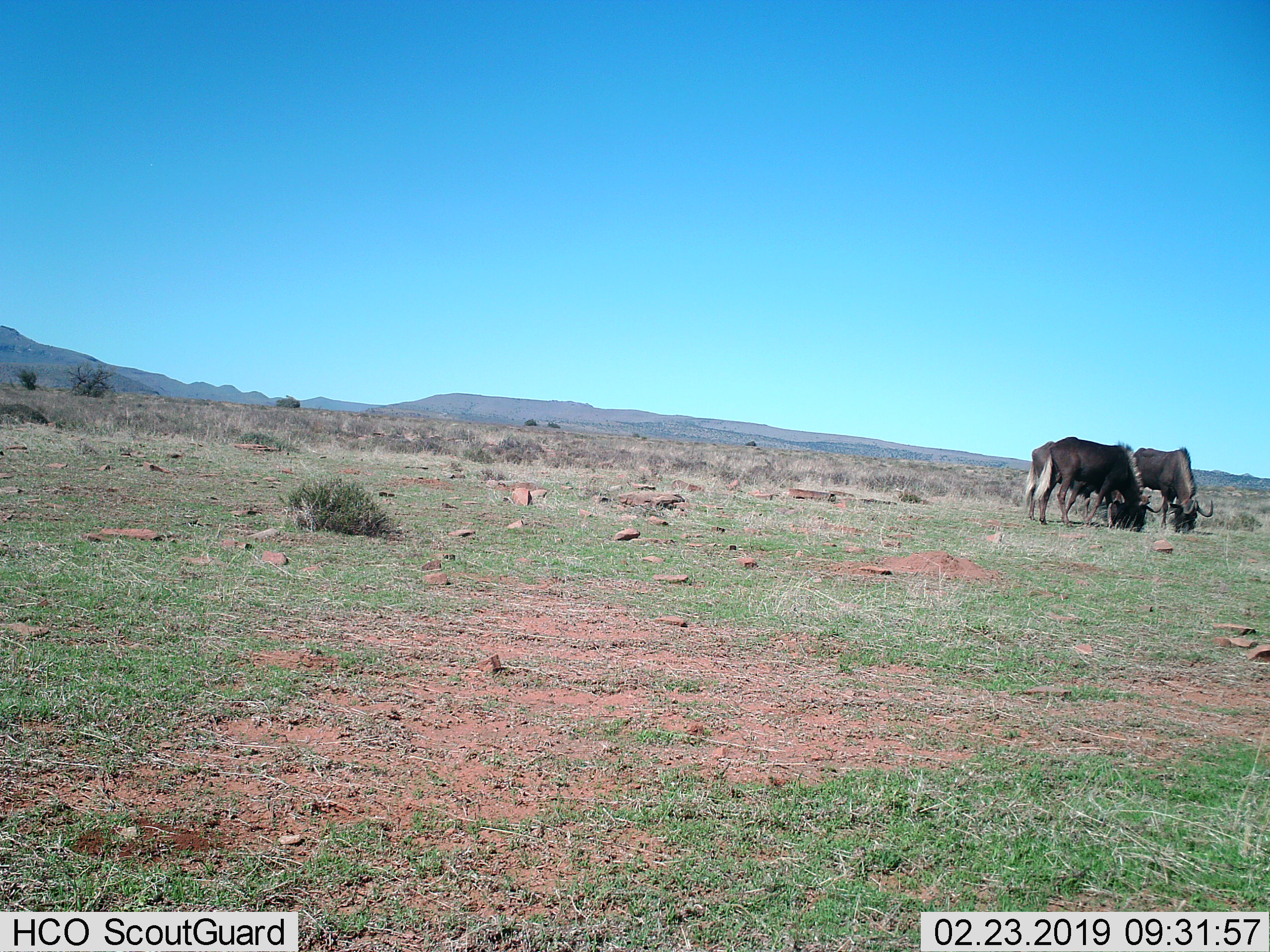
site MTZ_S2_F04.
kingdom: Animalia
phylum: Chordata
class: Mammalia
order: Artiodactyla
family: Bovidae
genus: Connochaetes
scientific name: Connochaetes gnou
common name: black wildebeest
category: wildebeestblack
Wildebeestblack (black wildebeest) (Connochaetes gnou), count 3. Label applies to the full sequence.